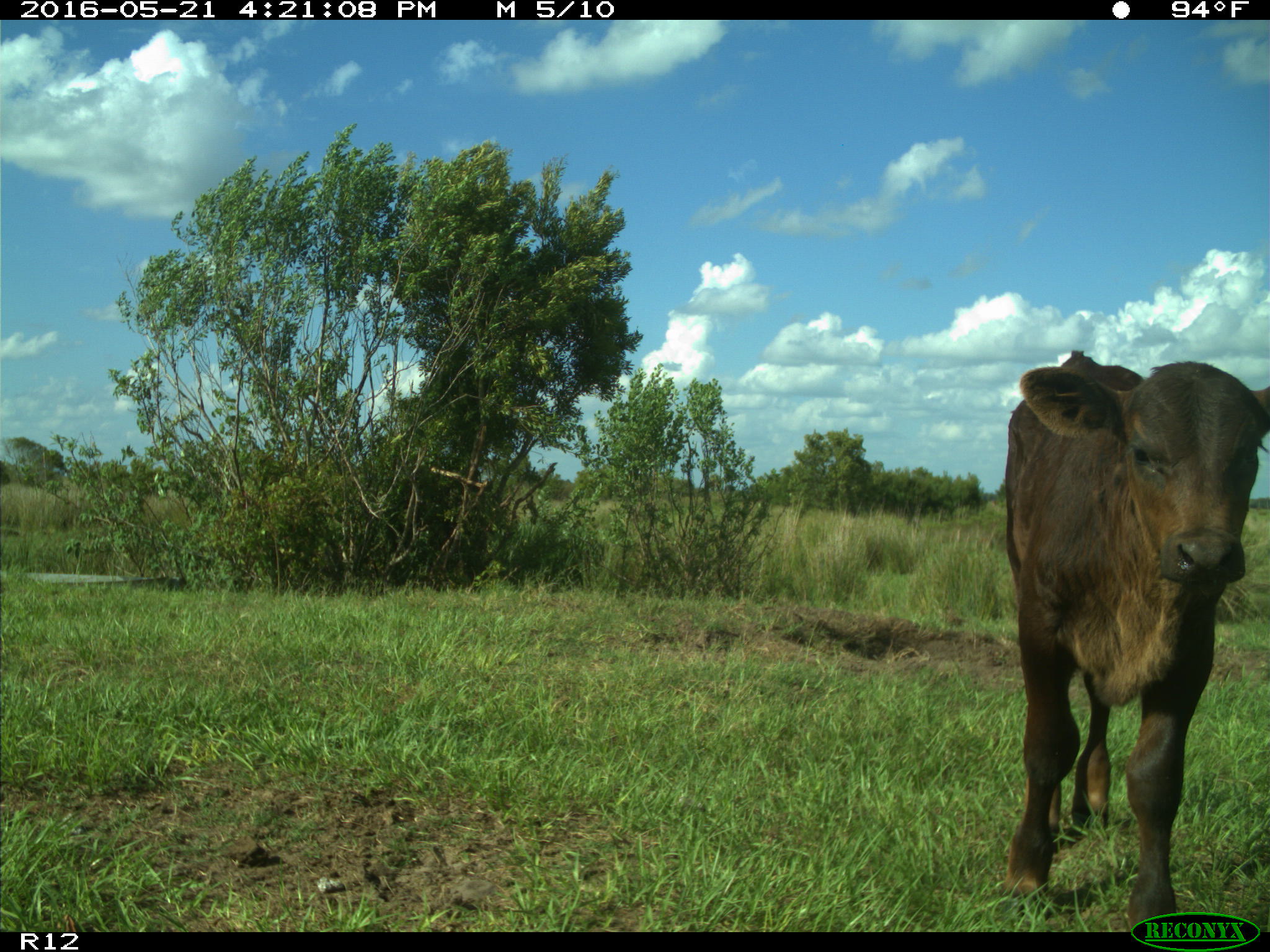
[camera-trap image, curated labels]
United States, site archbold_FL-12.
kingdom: Animalia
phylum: Chordata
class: Mammalia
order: Artiodactyla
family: Bovidae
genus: Bos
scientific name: Bos taurus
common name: domestic cow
Bos taurus (domestic cow).